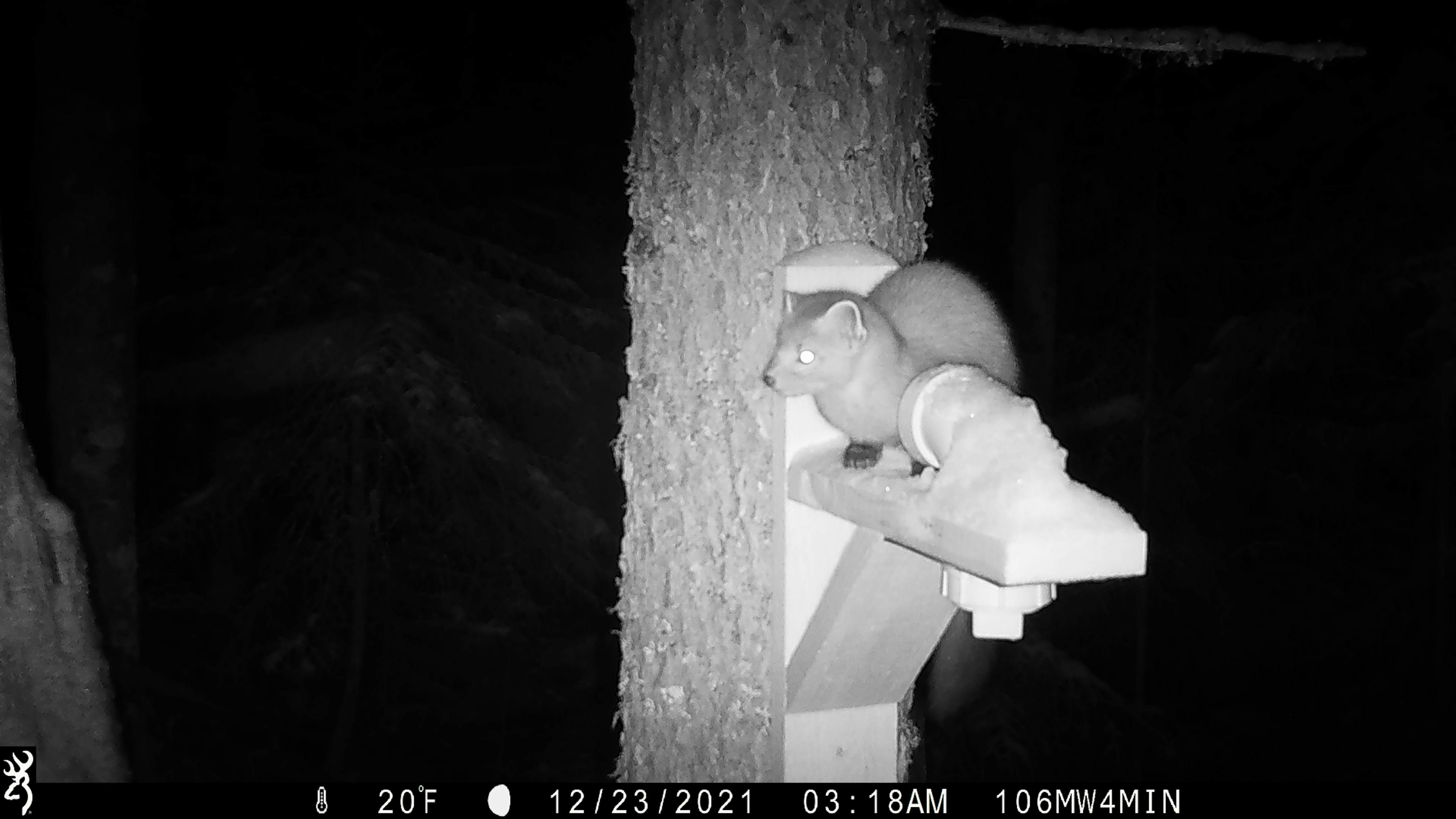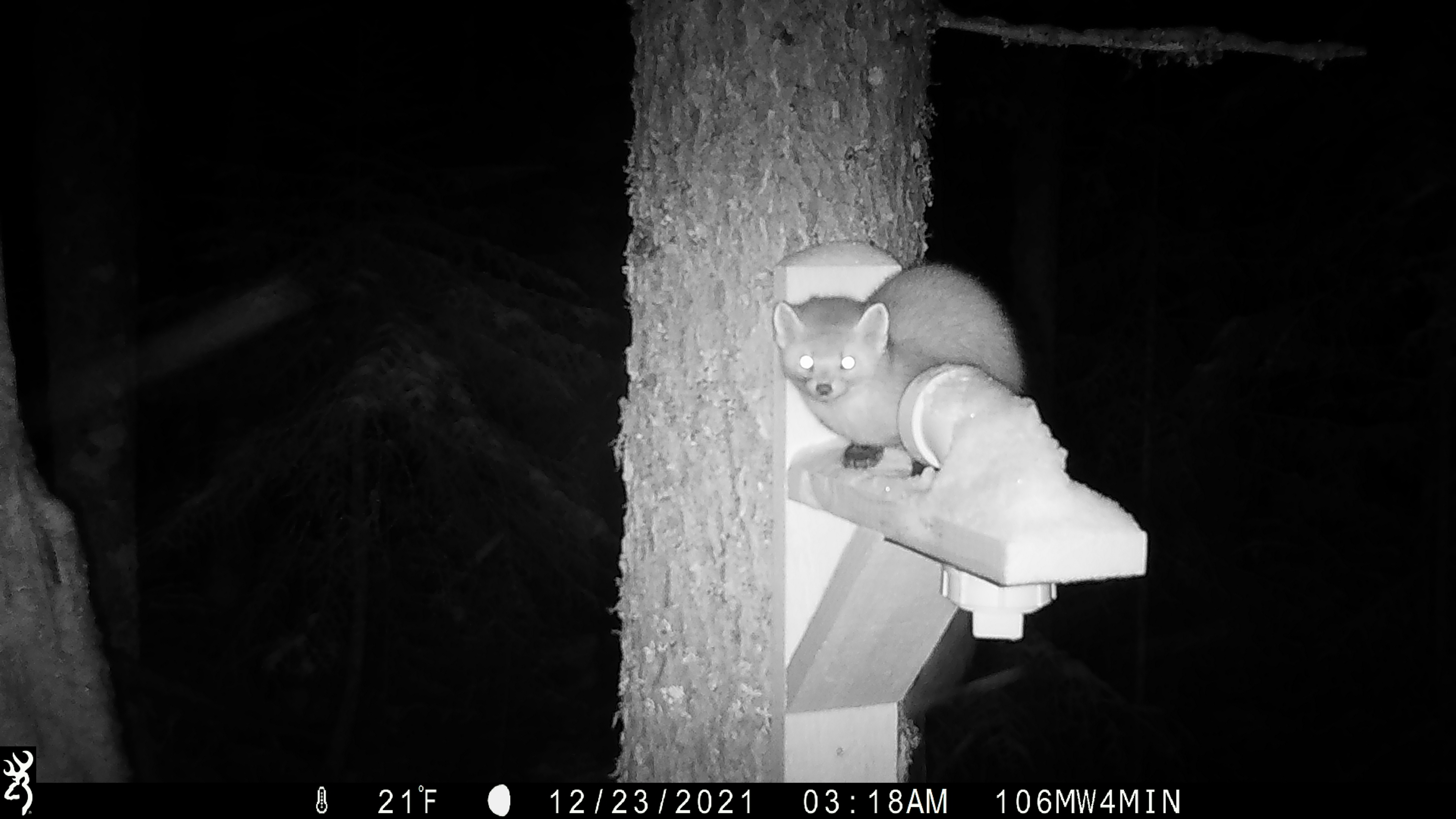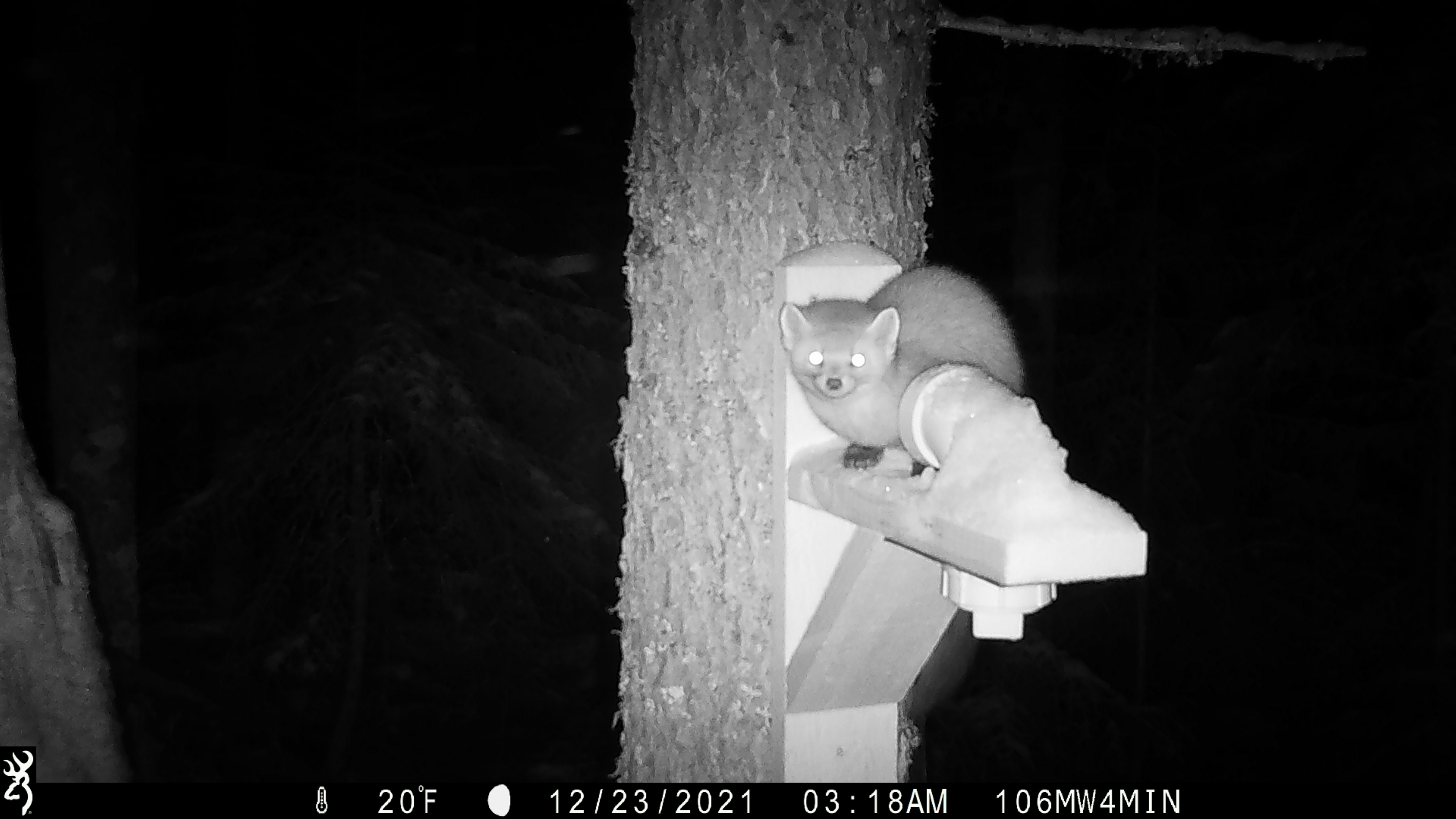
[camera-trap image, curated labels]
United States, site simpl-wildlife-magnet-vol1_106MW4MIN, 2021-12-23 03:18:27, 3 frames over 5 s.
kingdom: Animalia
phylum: Chordata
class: Mammalia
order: Carnivora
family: Mustelidae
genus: Martes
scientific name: Martes americana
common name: american marten